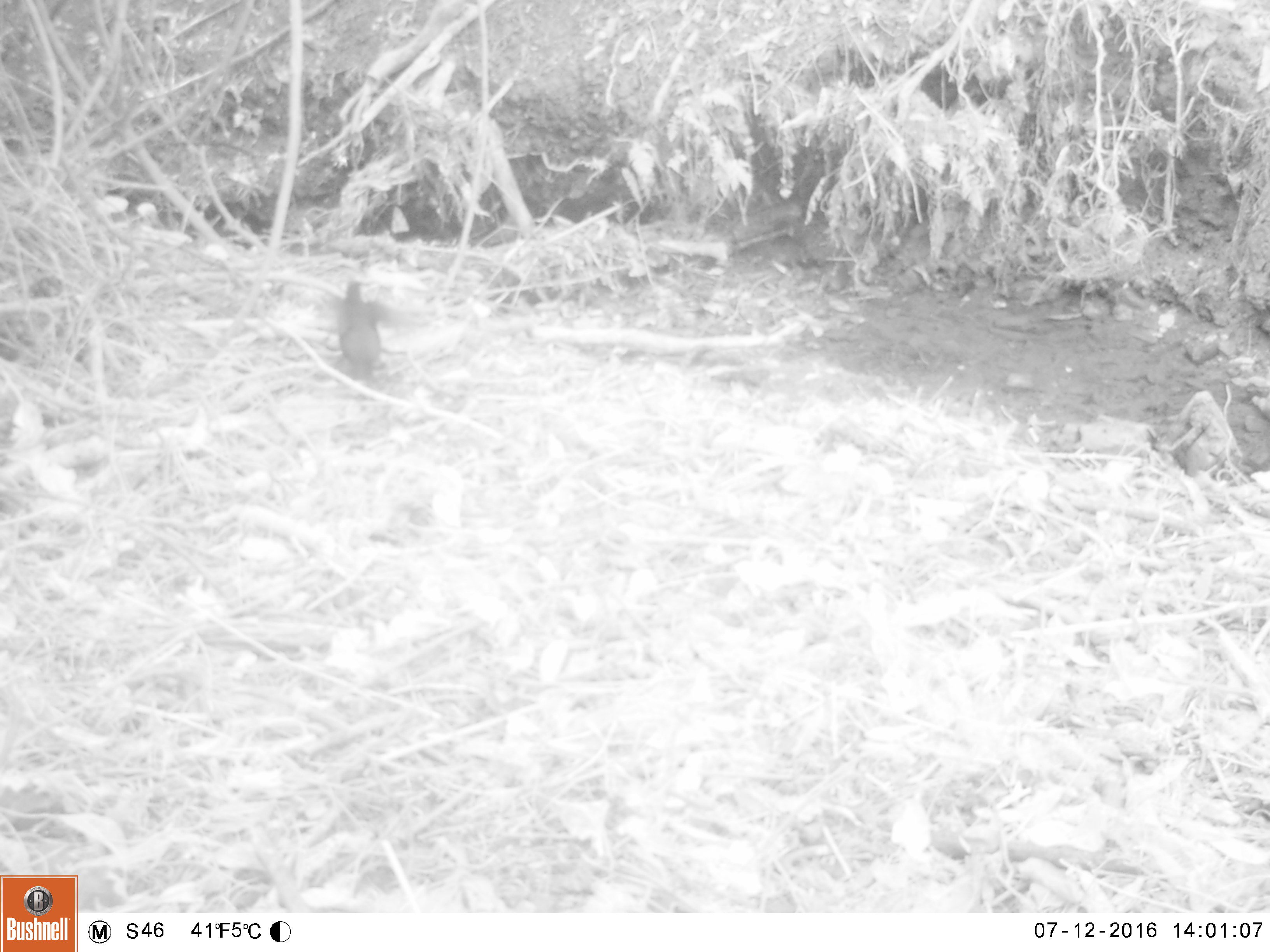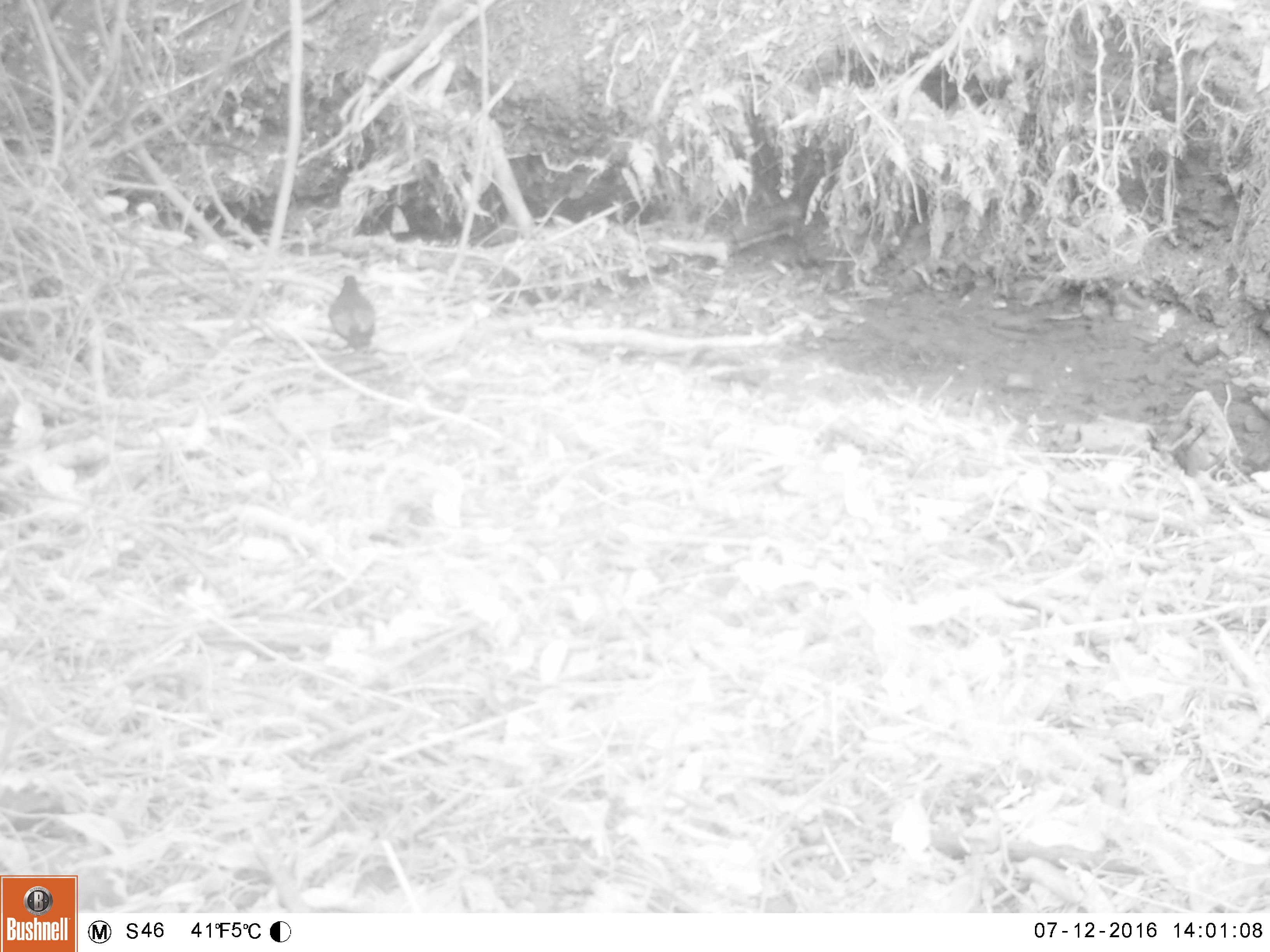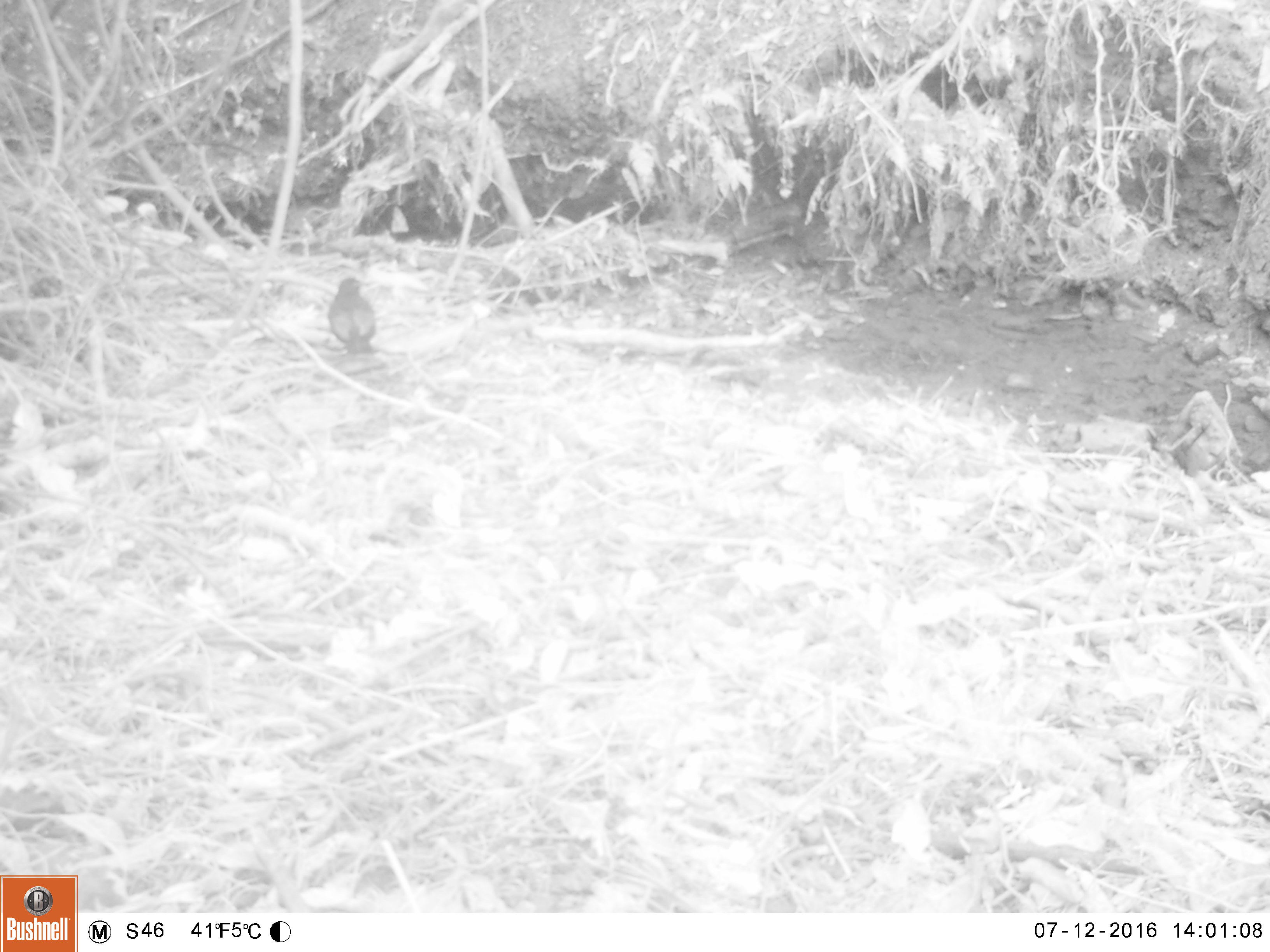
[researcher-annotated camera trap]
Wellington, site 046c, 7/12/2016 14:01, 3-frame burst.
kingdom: Animalia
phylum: Chordata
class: Aves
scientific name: Aves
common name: bird